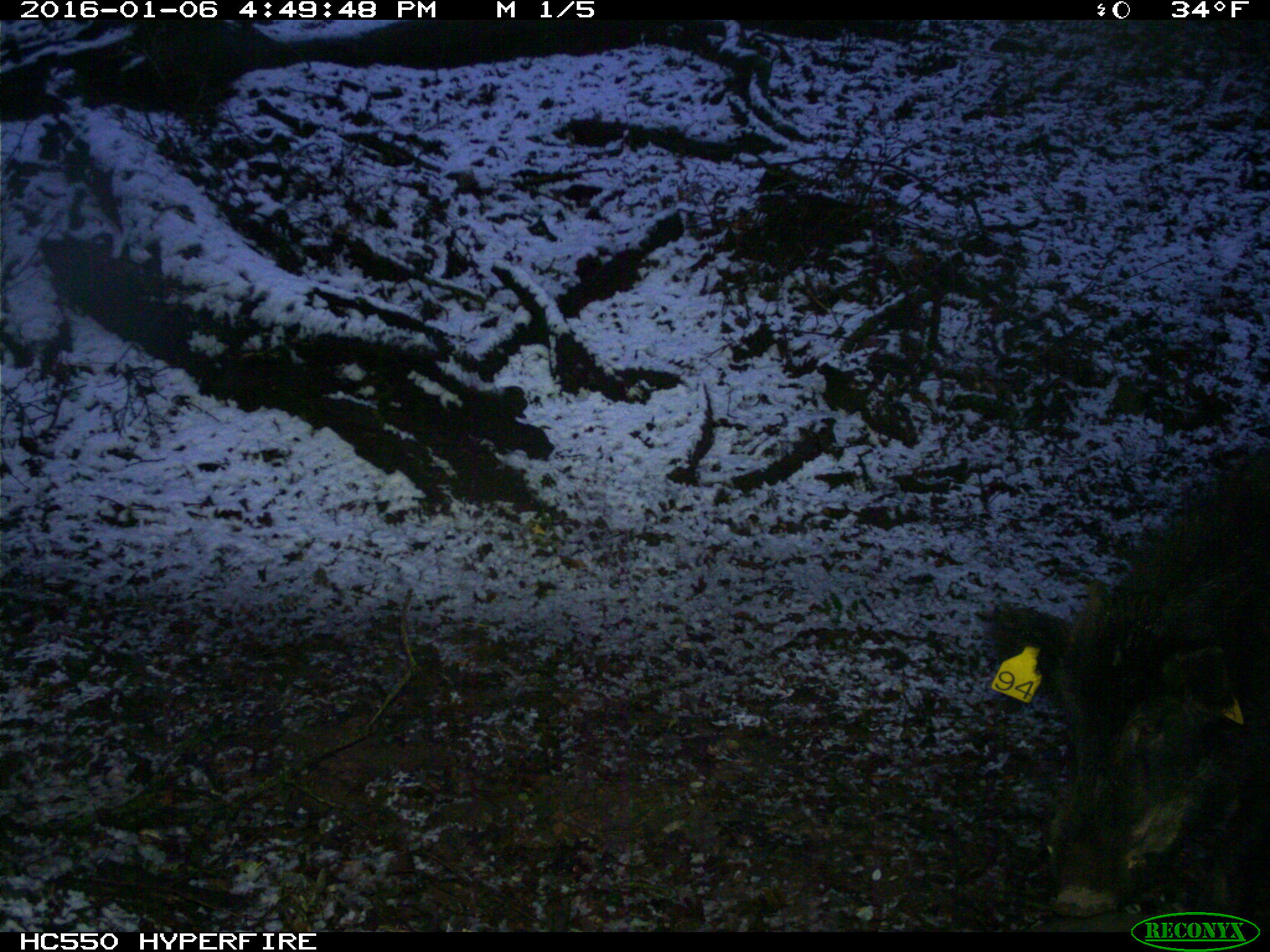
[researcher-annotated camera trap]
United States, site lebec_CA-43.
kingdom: Animalia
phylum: Chordata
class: Mammalia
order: Artiodactyla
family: Suidae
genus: Sus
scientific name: Sus scrofa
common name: wild boar